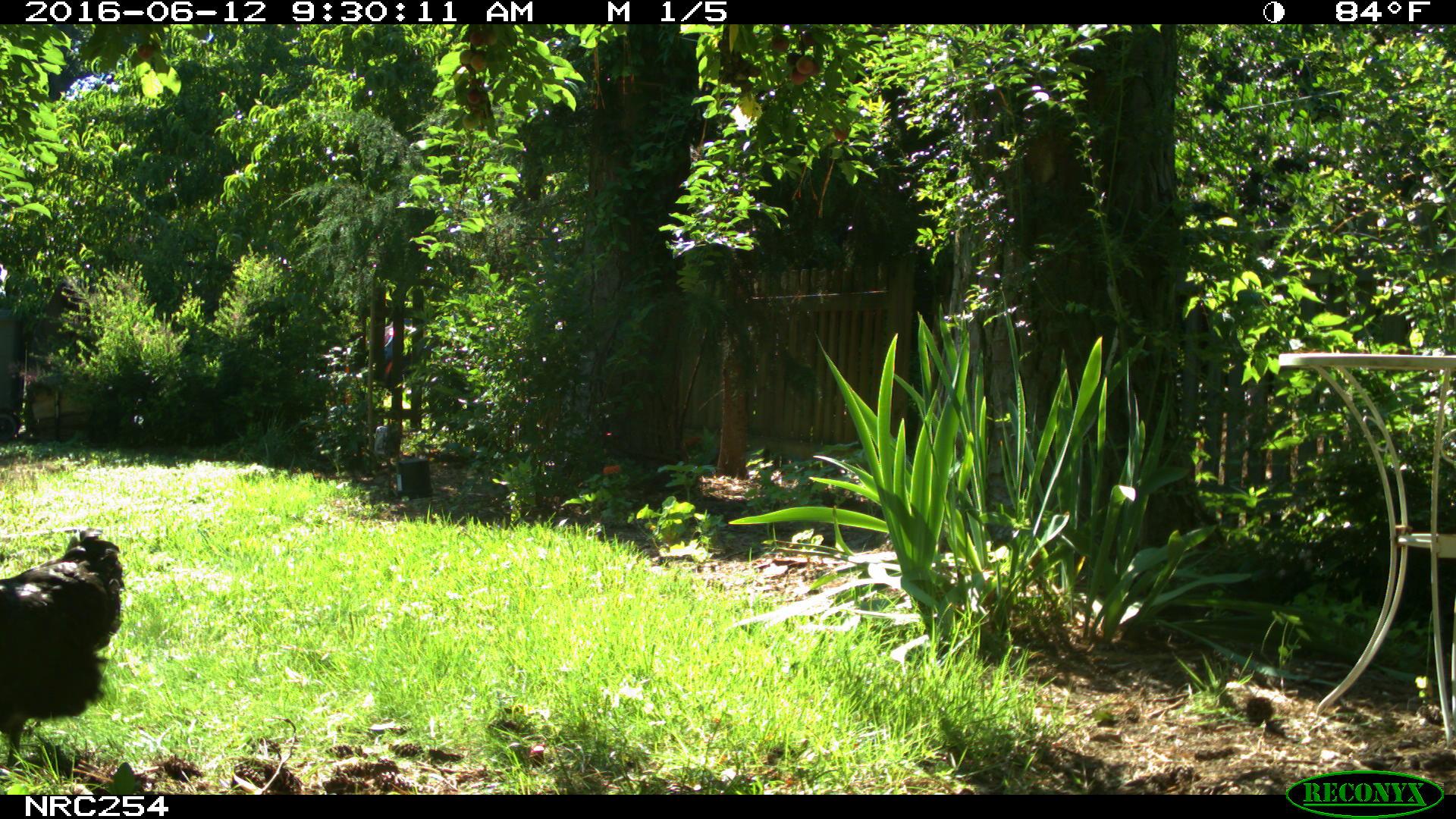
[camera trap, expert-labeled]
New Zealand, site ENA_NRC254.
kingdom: Animalia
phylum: Chordata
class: Aves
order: Galliformes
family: Phasianidae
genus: Gallus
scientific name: Gallus gallus domesticus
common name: chicken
Chicken (Gallus gallus domesticus).